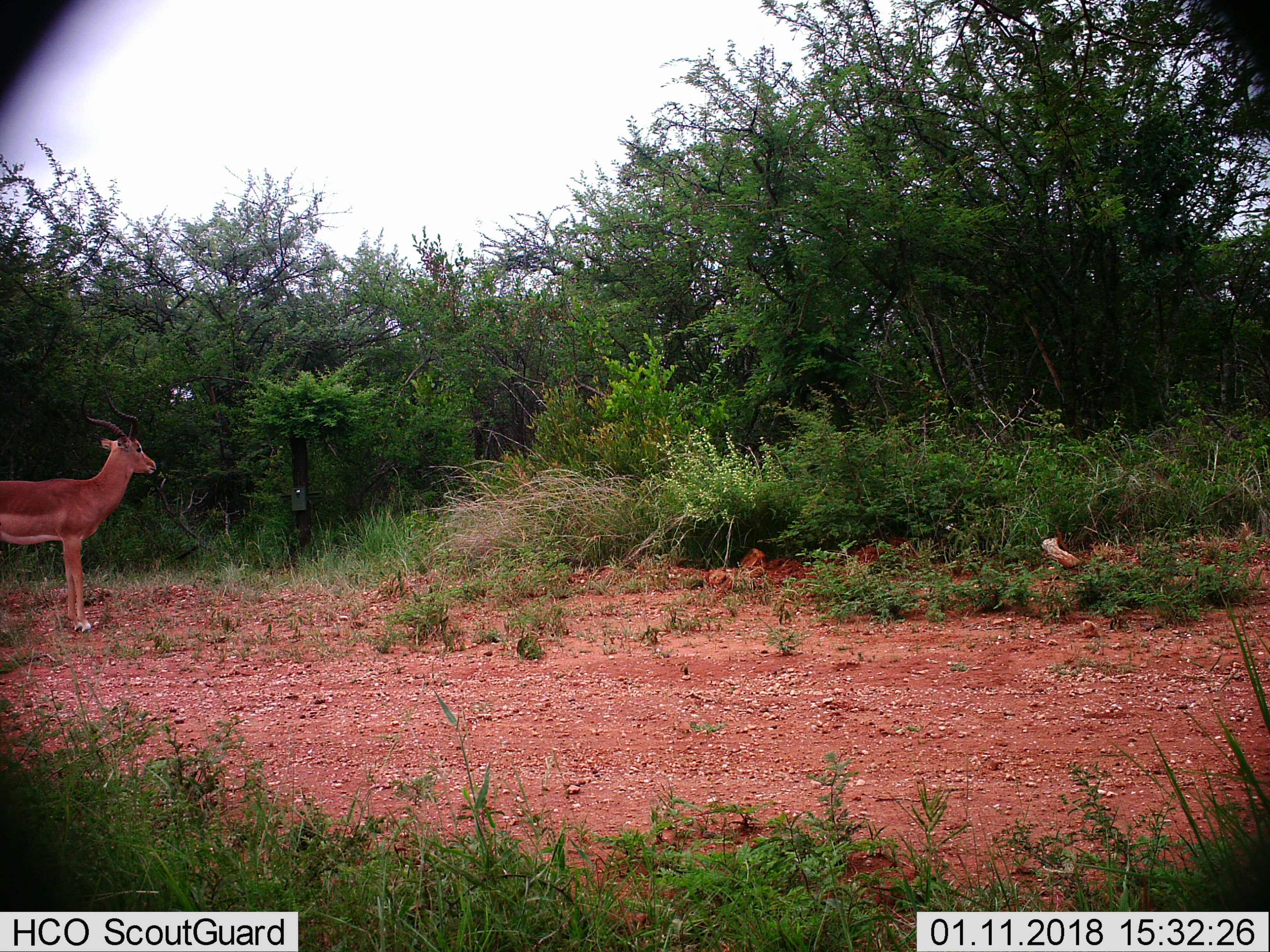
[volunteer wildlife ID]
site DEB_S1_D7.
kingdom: Animalia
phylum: Chordata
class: Mammalia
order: Artiodactyla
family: Bovidae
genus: Aepyceros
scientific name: Aepyceros melampus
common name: impala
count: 1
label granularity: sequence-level